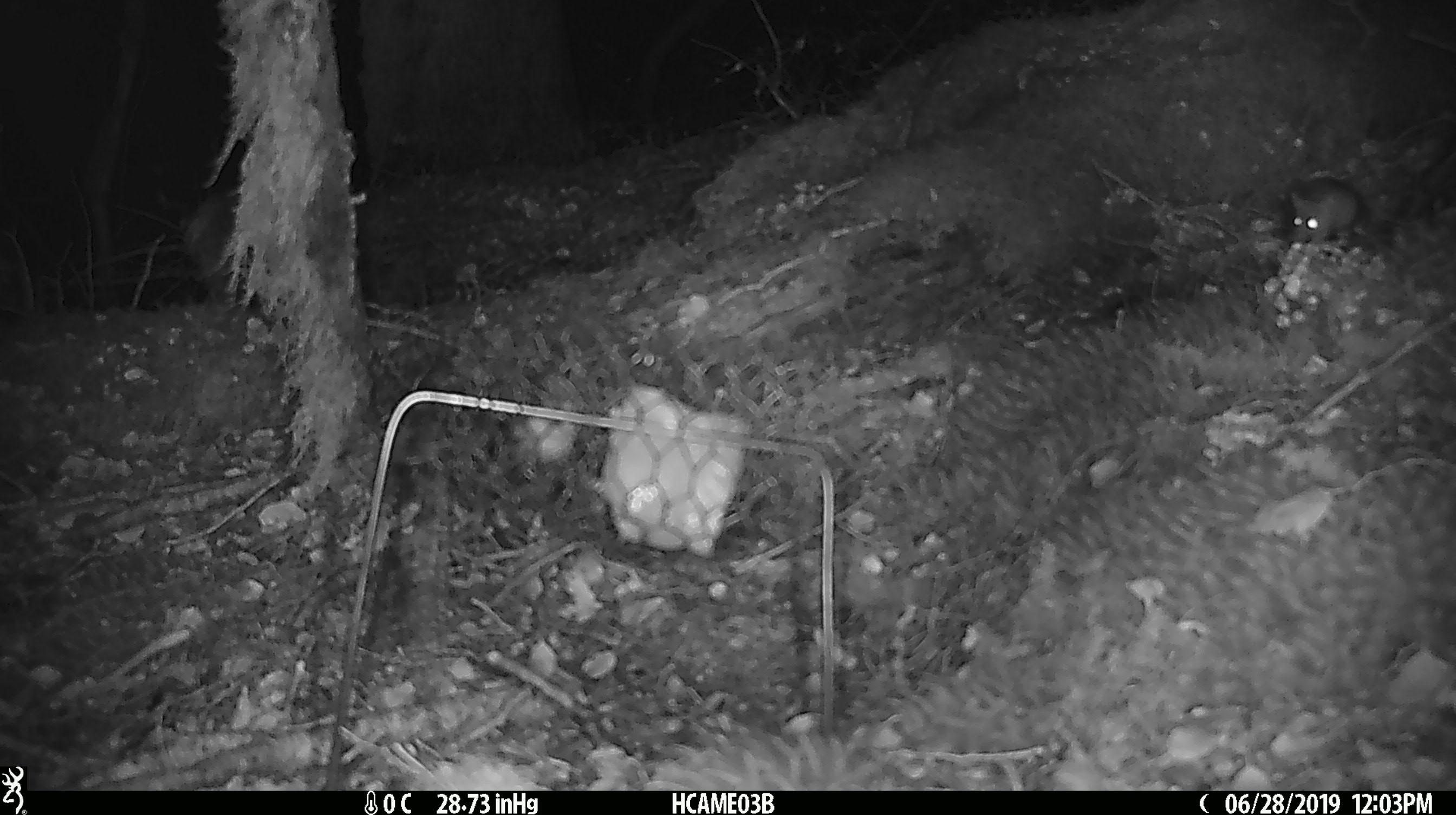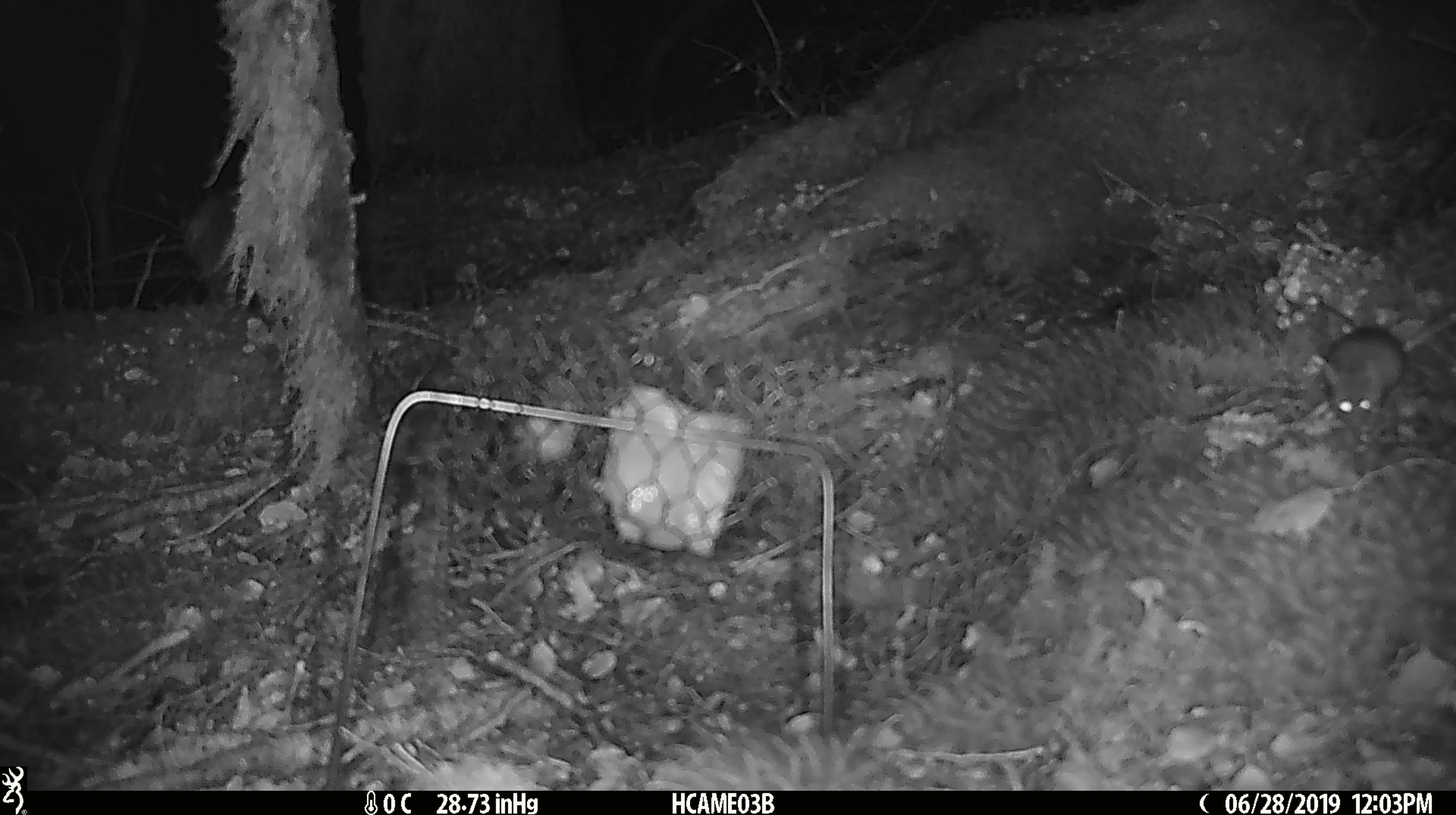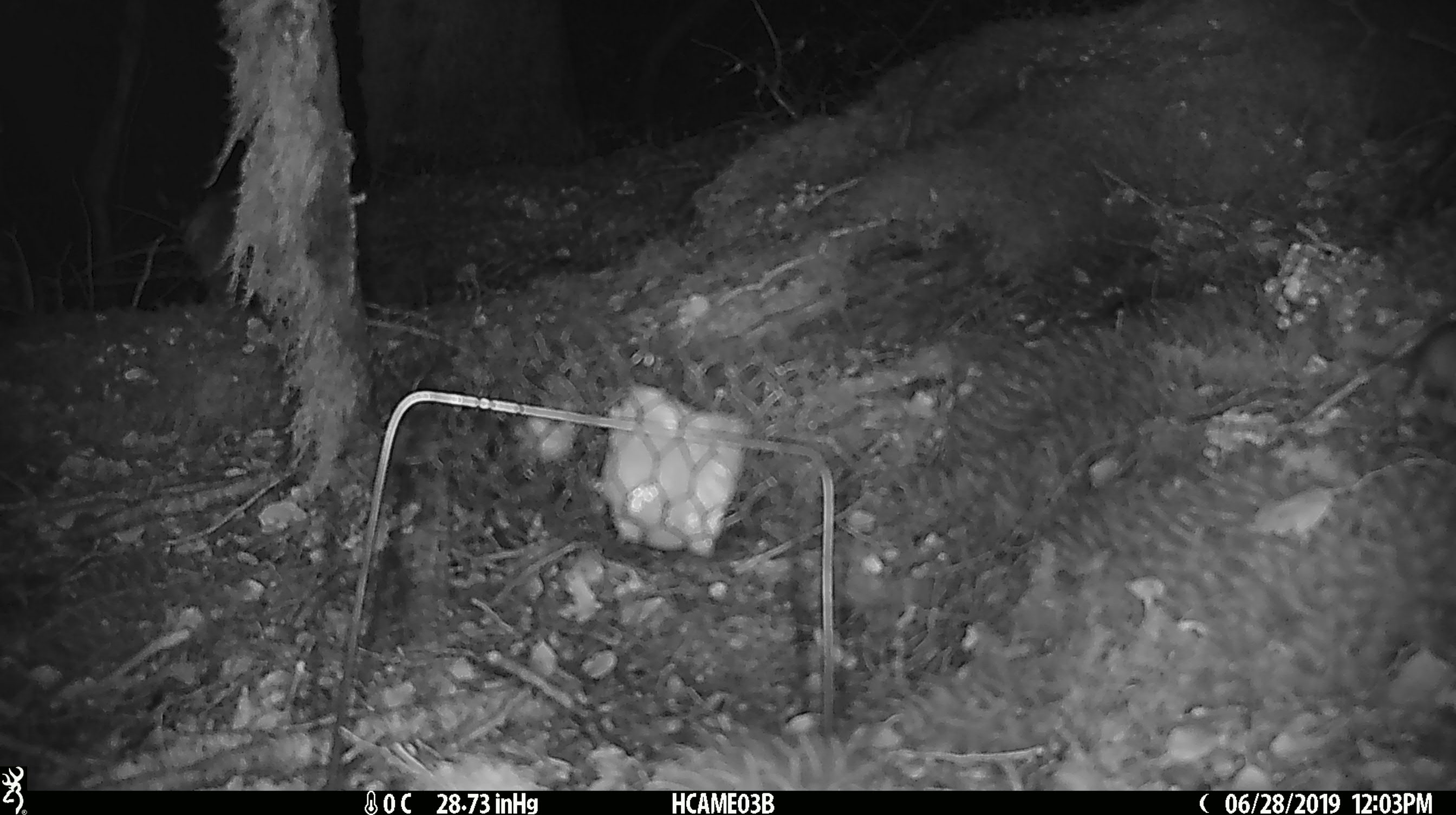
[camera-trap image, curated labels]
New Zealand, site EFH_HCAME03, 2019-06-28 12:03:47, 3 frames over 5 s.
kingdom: Animalia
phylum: Chordata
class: Mammalia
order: Rodentia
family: Muridae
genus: Mus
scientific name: Mus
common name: mouse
Mouse (Mus).